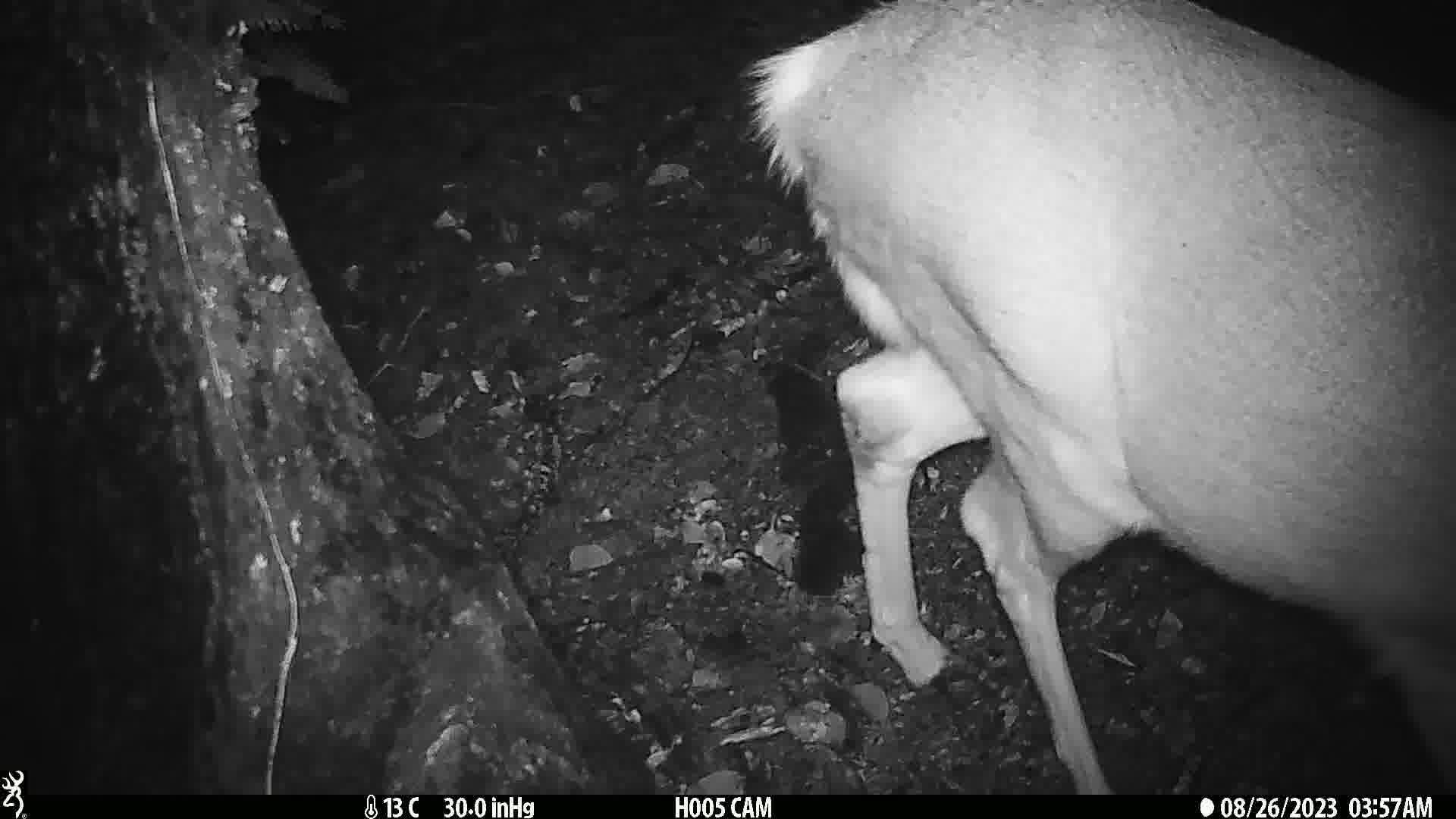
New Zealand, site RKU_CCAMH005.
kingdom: Animalia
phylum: Chordata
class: Mammalia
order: Artiodactyla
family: Cervidae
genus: Odocoileus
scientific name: Odocoileus virginianus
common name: white-tailed deer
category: white tailed deer